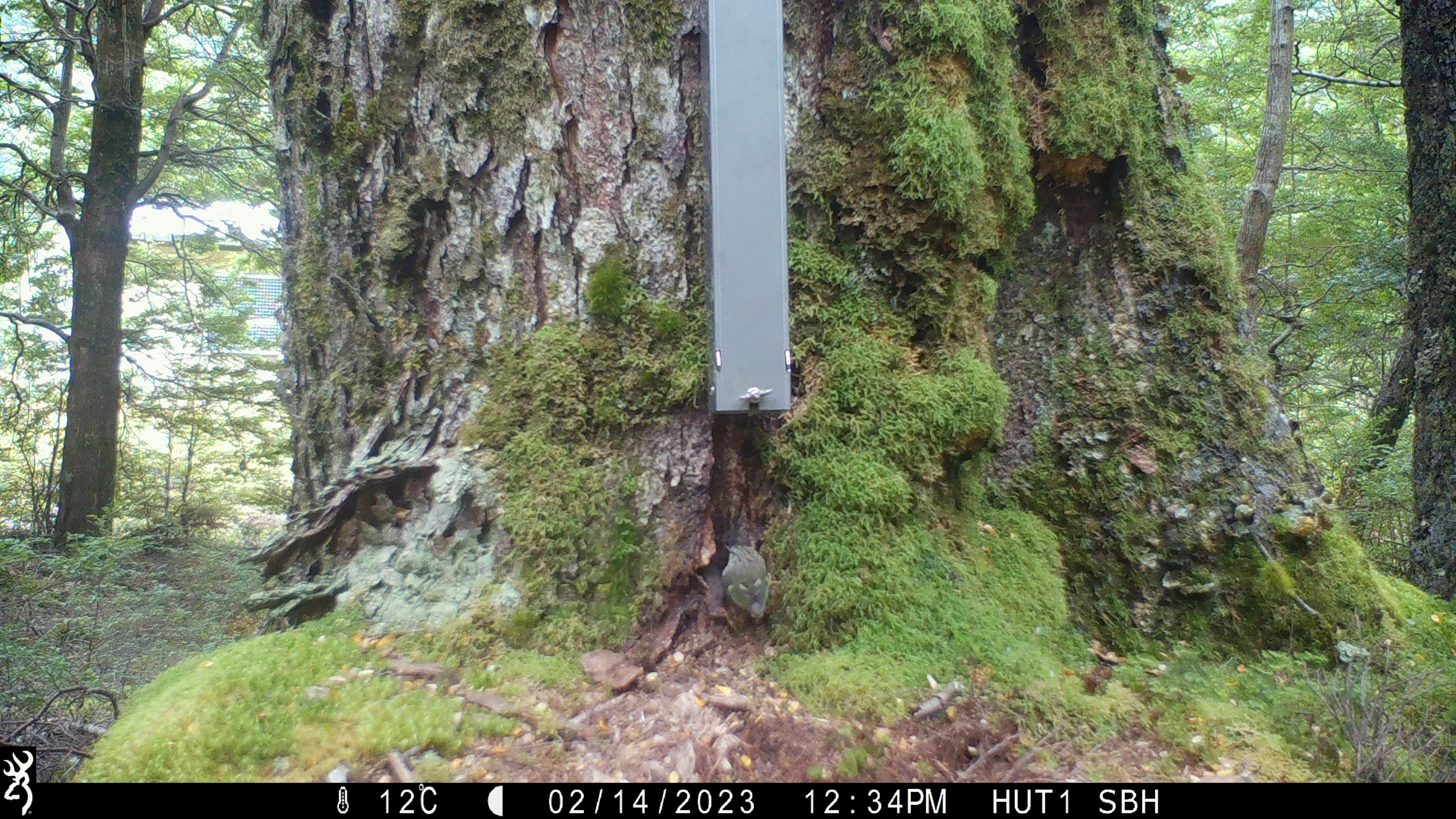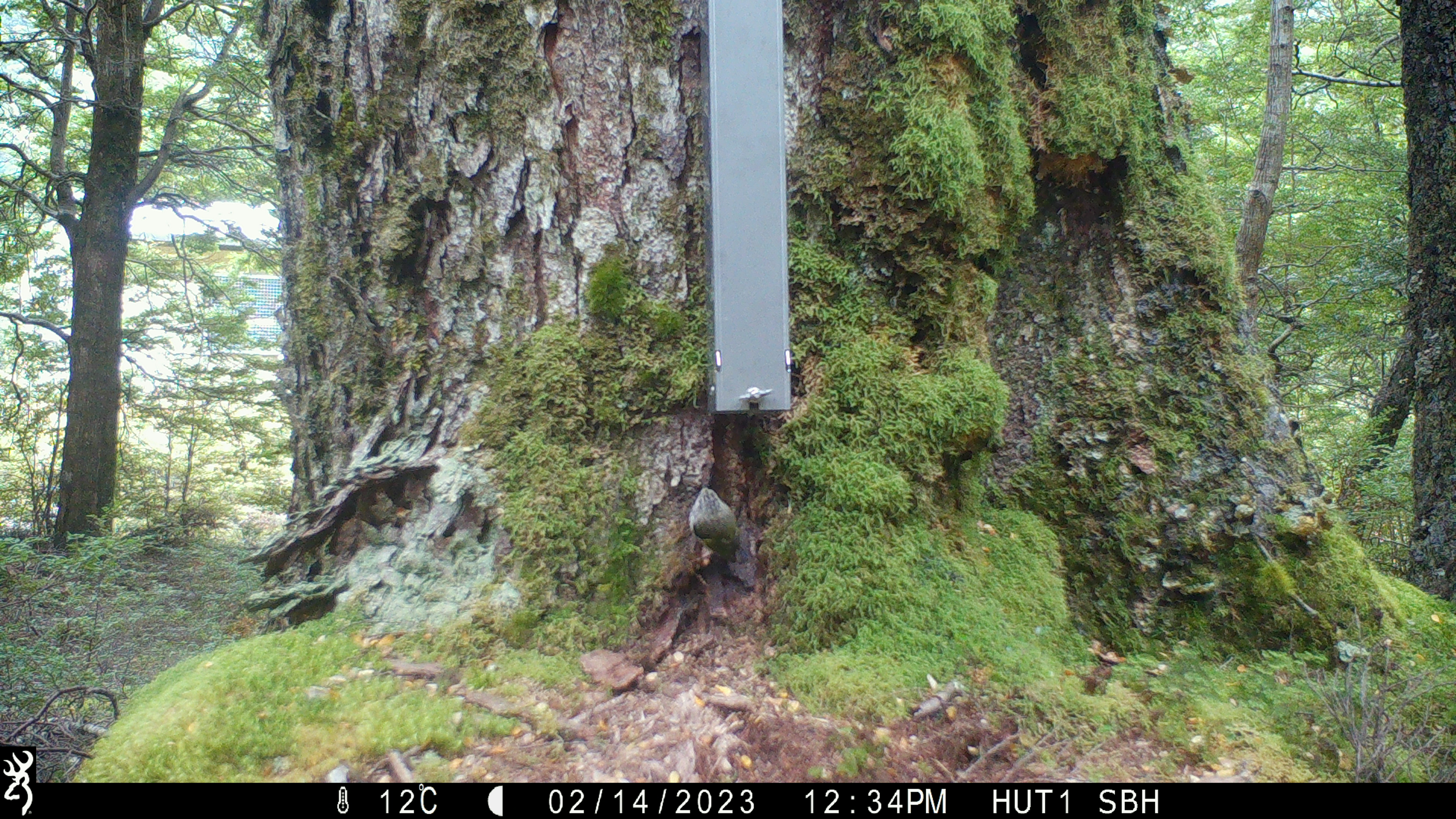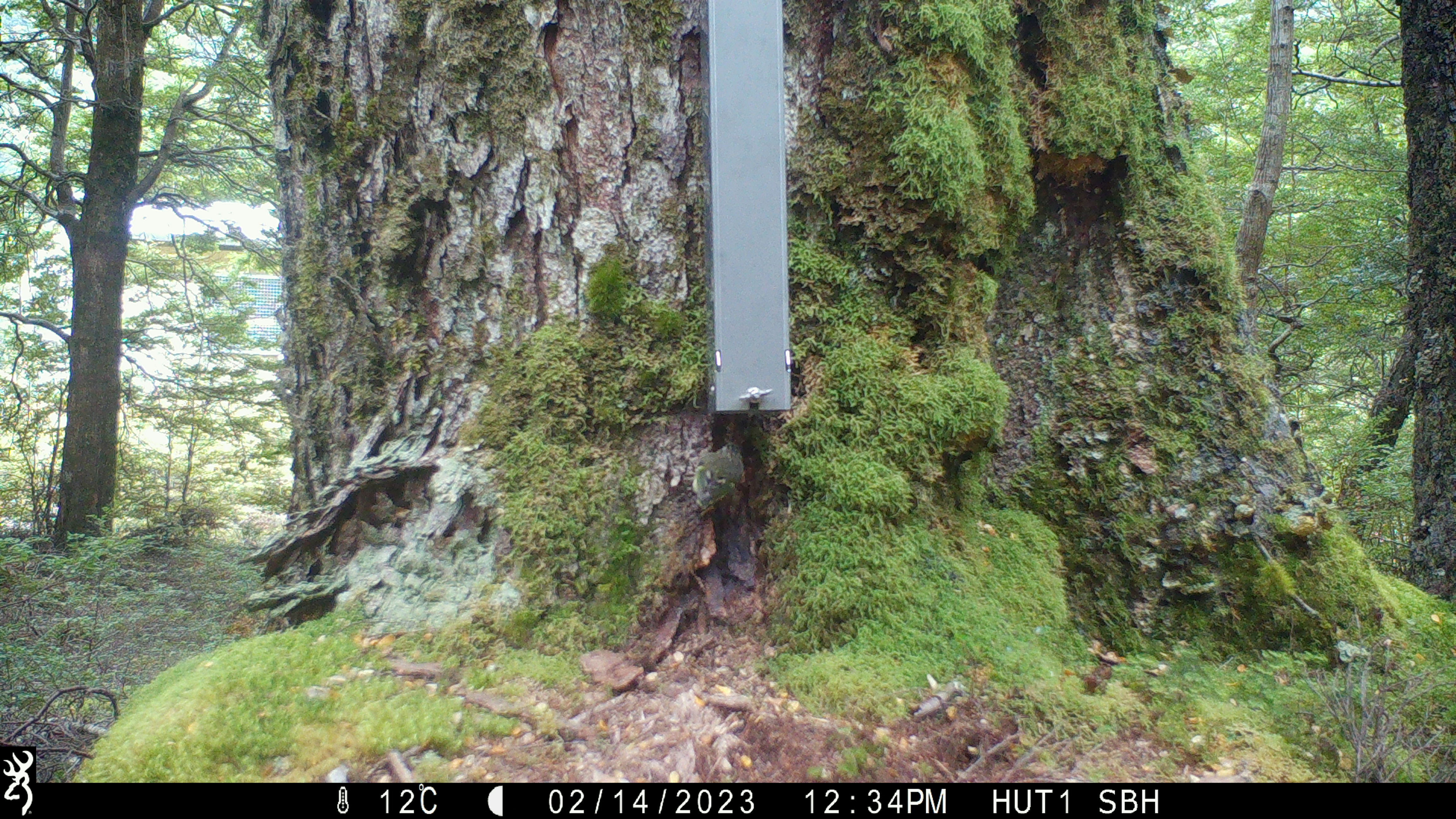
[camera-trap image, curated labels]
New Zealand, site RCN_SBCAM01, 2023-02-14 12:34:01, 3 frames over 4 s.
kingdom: Animalia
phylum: Chordata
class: Aves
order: Passeriformes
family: Acanthisittidae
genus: Acanthisitta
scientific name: Acanthisitta chloris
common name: rifleman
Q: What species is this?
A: Rifleman (Acanthisitta chloris).